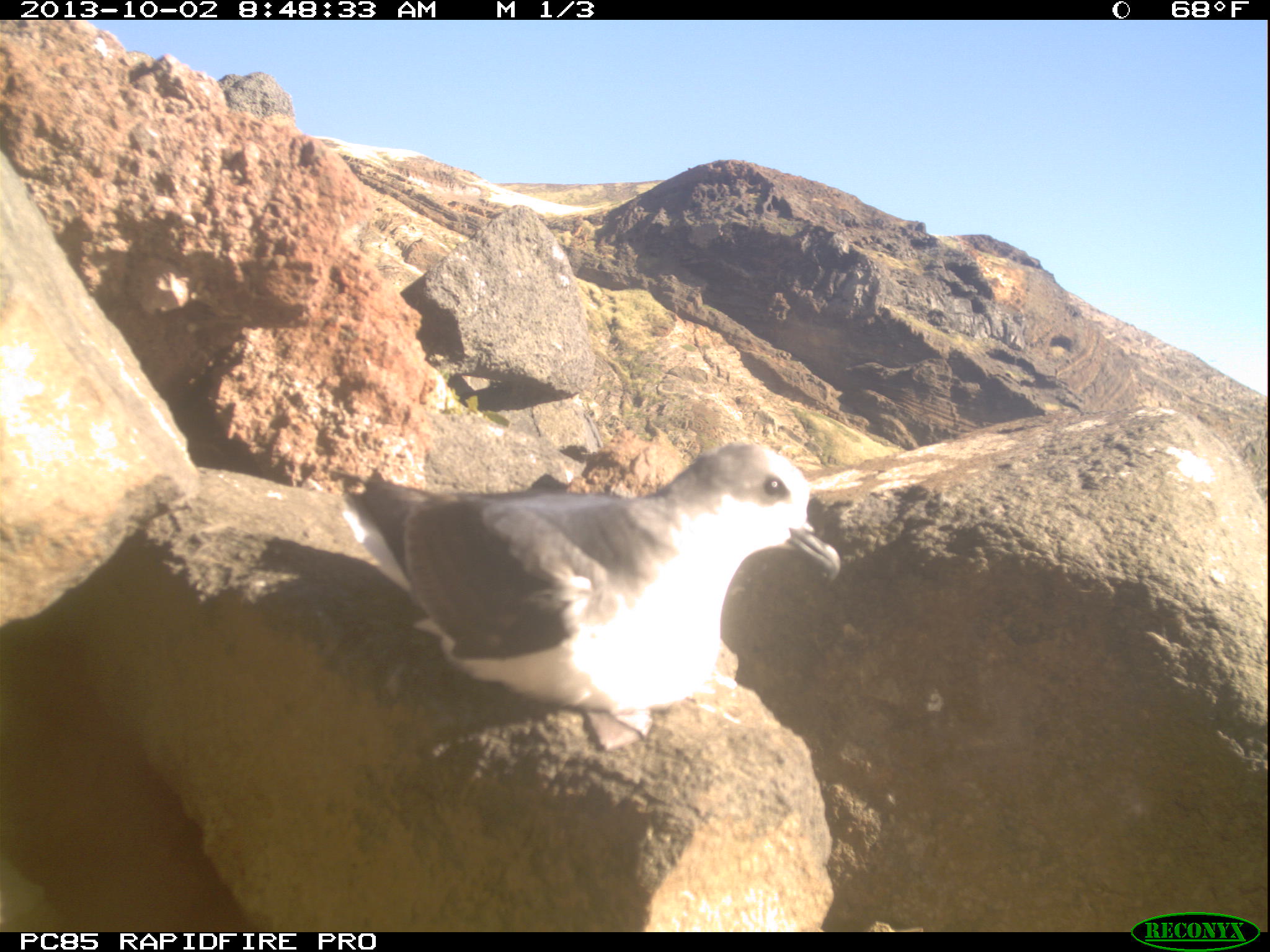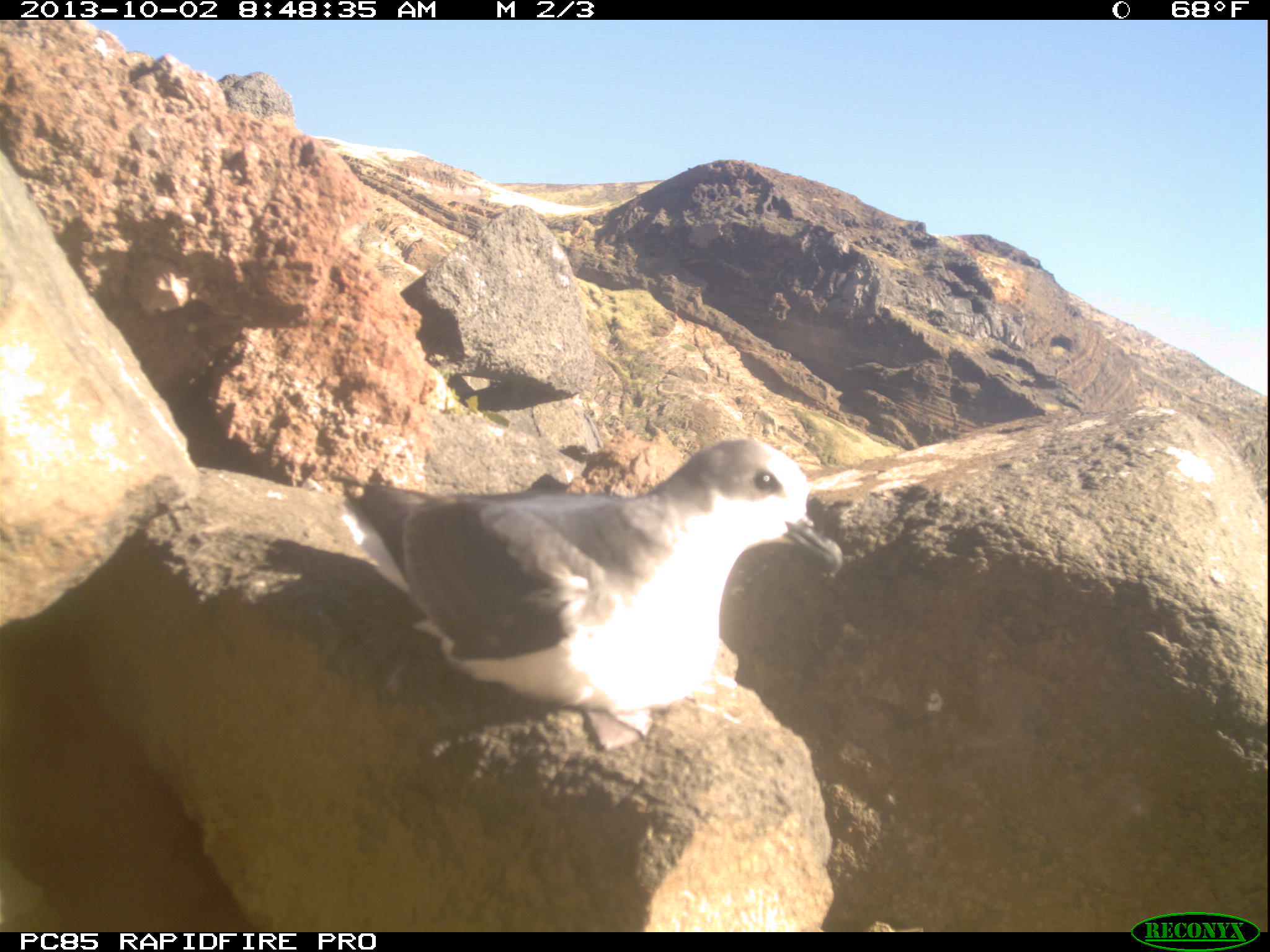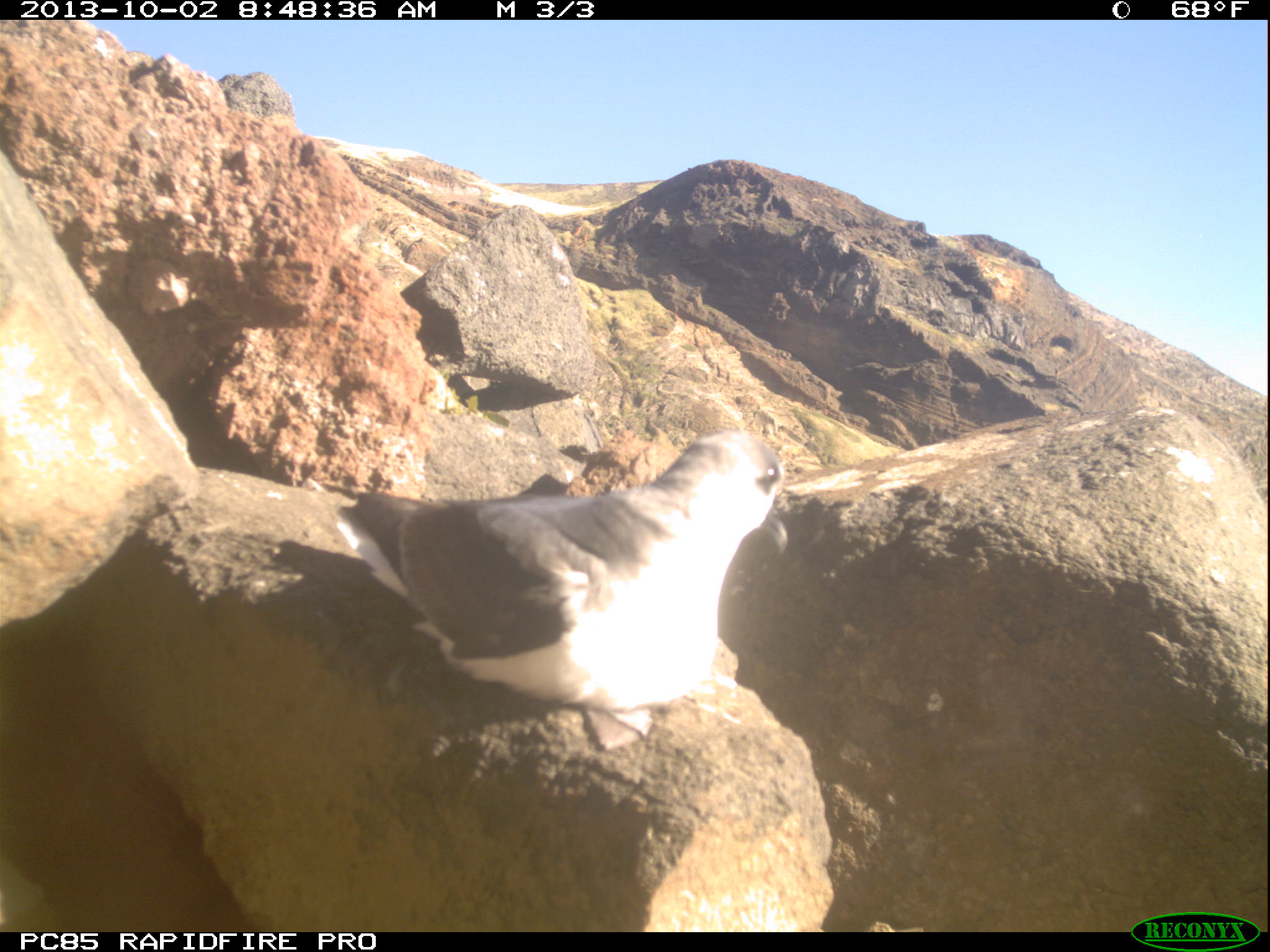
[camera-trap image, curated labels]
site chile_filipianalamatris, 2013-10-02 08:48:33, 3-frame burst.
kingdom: Animalia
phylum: Chordata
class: Aves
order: Procellariiformes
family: Procellariidae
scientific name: Procellariidae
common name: petrel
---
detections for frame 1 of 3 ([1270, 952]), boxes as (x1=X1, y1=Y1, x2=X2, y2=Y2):
petrel: (x1=314, y1=439, x2=845, y2=741)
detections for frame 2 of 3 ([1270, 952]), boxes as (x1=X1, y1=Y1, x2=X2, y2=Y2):
petrel: (x1=318, y1=438, x2=845, y2=740)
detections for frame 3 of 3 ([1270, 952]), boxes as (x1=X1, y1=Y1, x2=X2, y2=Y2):
petrel: (x1=313, y1=431, x2=792, y2=733)